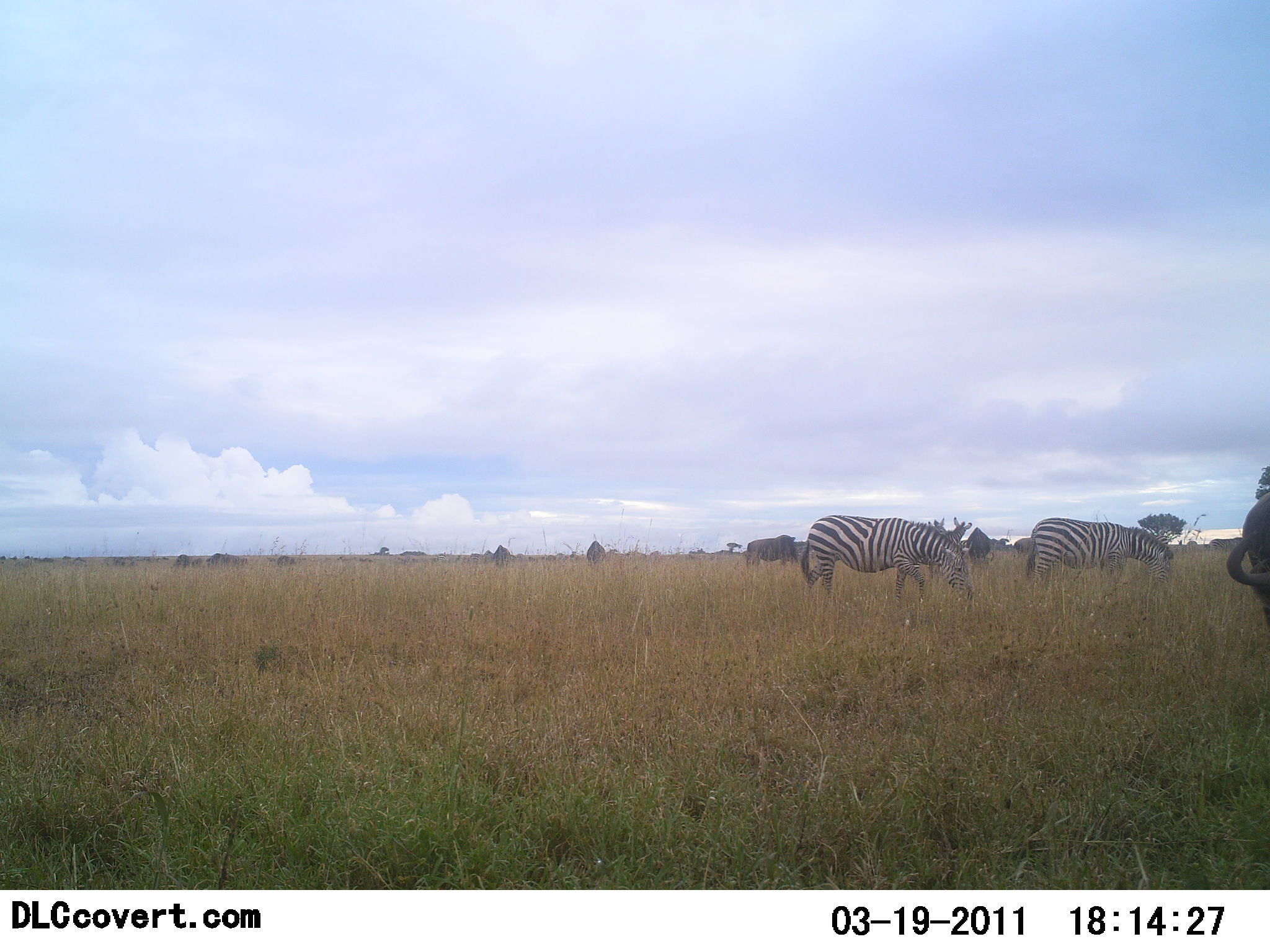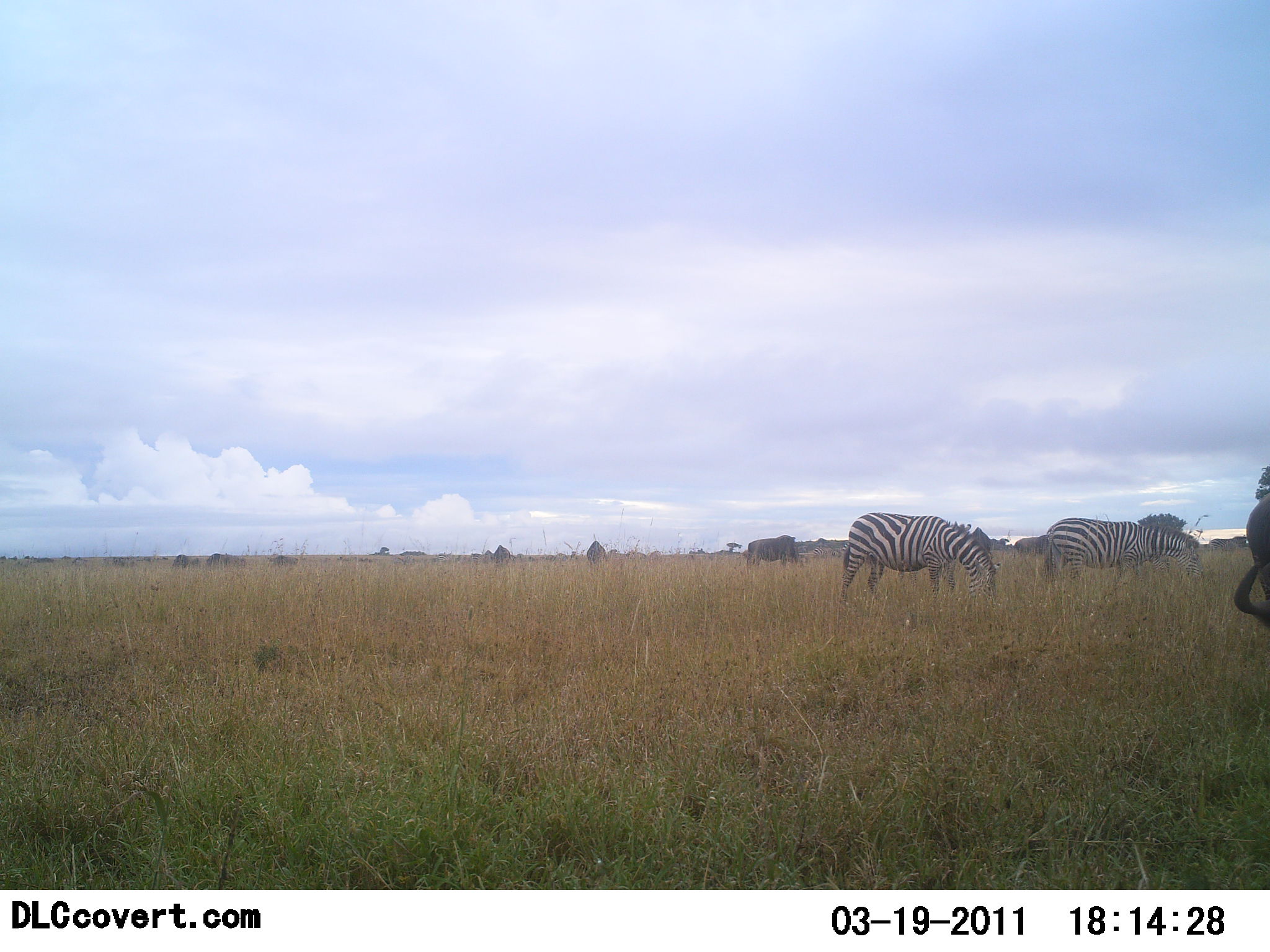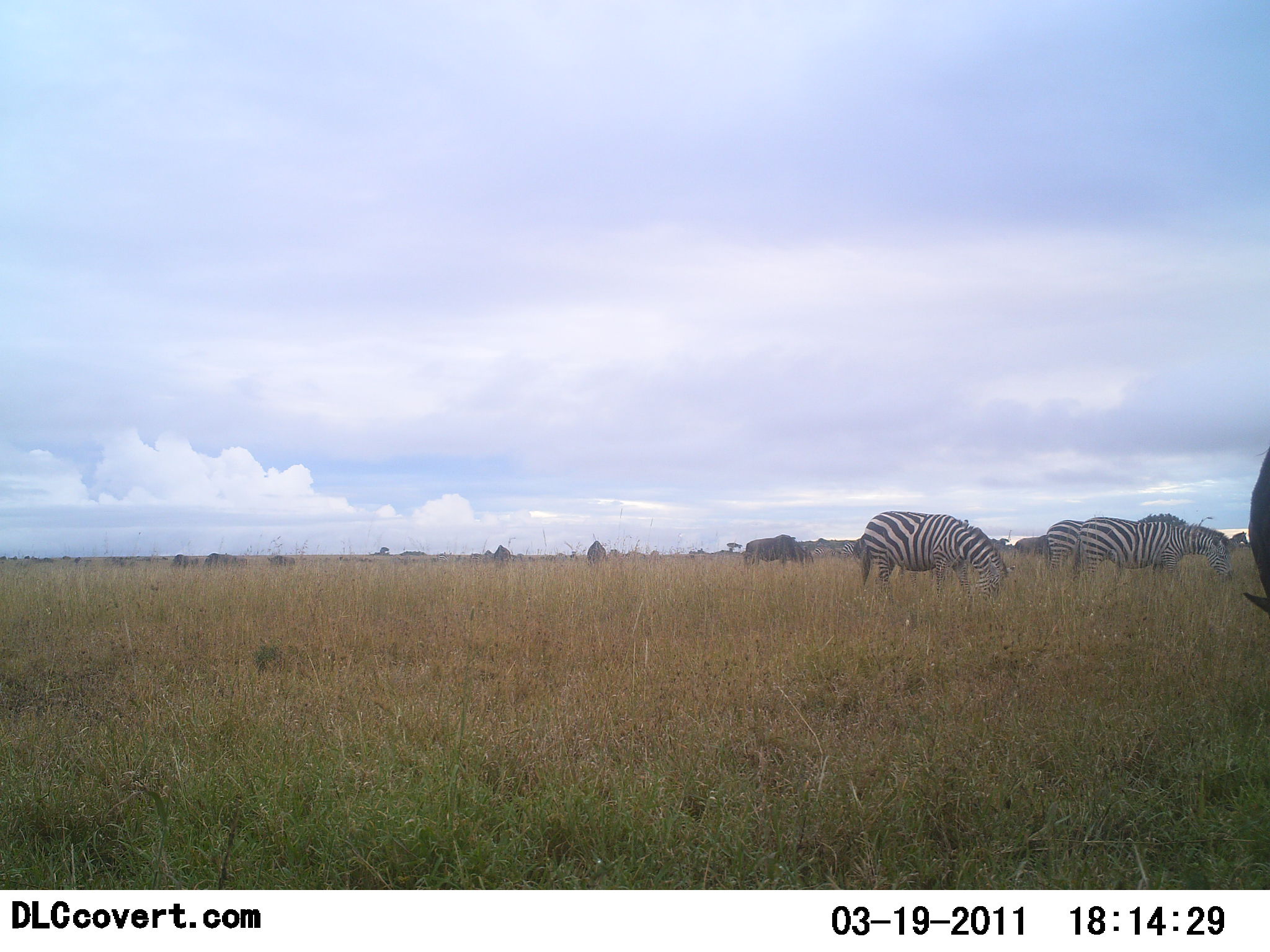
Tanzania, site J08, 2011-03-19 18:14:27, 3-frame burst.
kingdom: Animalia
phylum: Chordata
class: Mammalia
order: Artiodactyla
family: Bovidae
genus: Connochaetes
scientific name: Connochaetes taurinus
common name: blue wildebeest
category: wildebeest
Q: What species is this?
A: Wildebeest (blue wildebeest) (Connochaetes taurinus).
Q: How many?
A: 7.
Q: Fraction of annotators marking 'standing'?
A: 30%.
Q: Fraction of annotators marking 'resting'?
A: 0%.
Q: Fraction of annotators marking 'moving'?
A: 0%.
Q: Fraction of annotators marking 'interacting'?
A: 0%.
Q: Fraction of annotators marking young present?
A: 0%.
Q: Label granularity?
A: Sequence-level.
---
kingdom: Animalia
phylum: Chordata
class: Mammalia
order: Perissodactyla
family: Equidae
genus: Equus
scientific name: Equus quagga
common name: plains zebra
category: zebra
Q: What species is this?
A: Zebra (plains zebra) (Equus quagga).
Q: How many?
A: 2.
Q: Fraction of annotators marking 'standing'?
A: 27%.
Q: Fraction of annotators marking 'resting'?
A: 0%.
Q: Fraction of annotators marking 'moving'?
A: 7%.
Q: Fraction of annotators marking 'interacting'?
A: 0%.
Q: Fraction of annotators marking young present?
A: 0%.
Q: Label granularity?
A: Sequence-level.